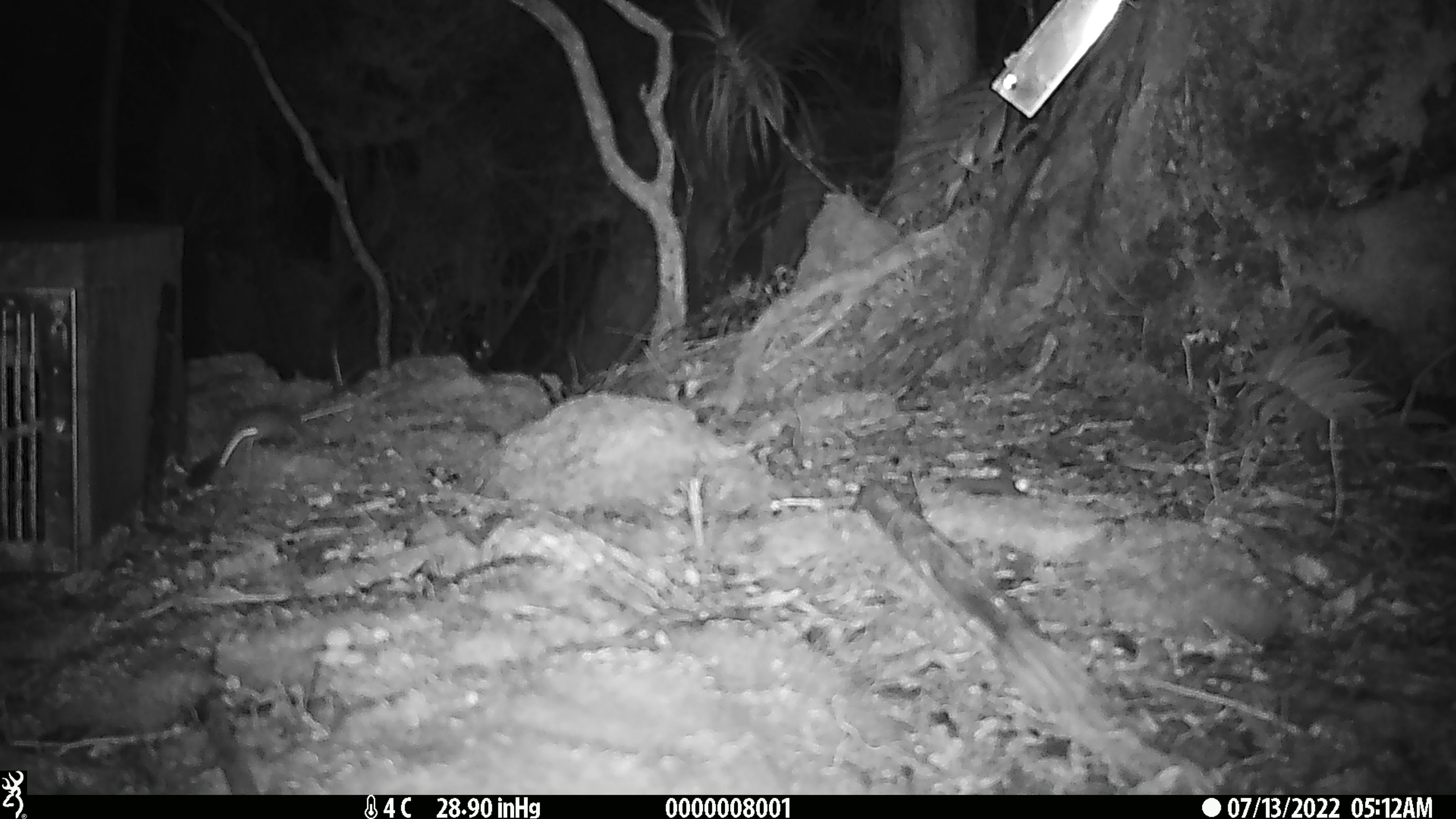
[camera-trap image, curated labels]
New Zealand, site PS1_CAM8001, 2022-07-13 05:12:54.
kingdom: Animalia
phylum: Chordata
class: Mammalia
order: Rodentia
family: Muridae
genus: Mus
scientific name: Mus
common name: mouse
Mouse (Mus).